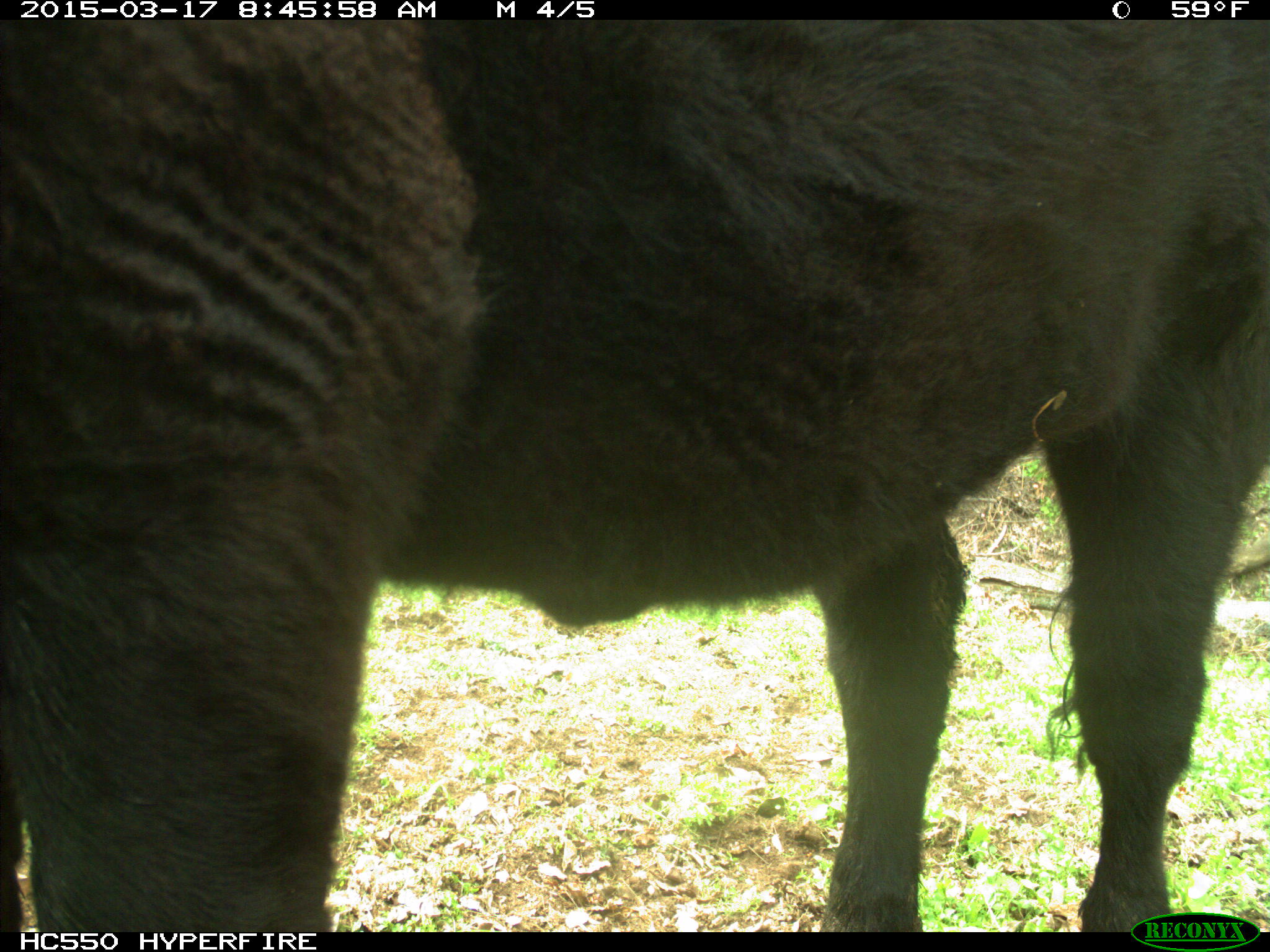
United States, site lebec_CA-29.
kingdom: Animalia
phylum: Chordata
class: Mammalia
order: Artiodactyla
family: Bovidae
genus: Bos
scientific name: Bos taurus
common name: domestic cow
Bos taurus (domestic cow).